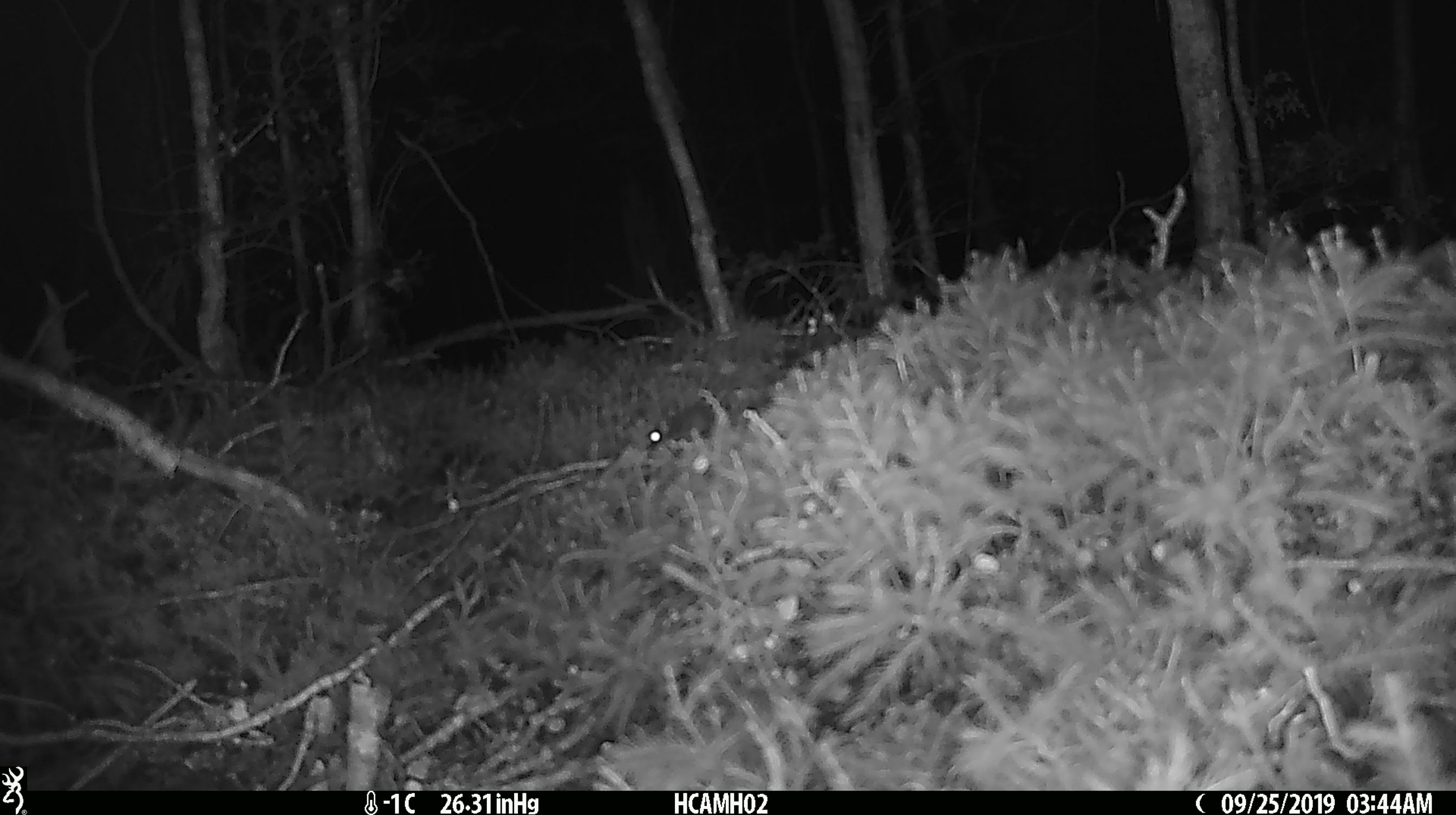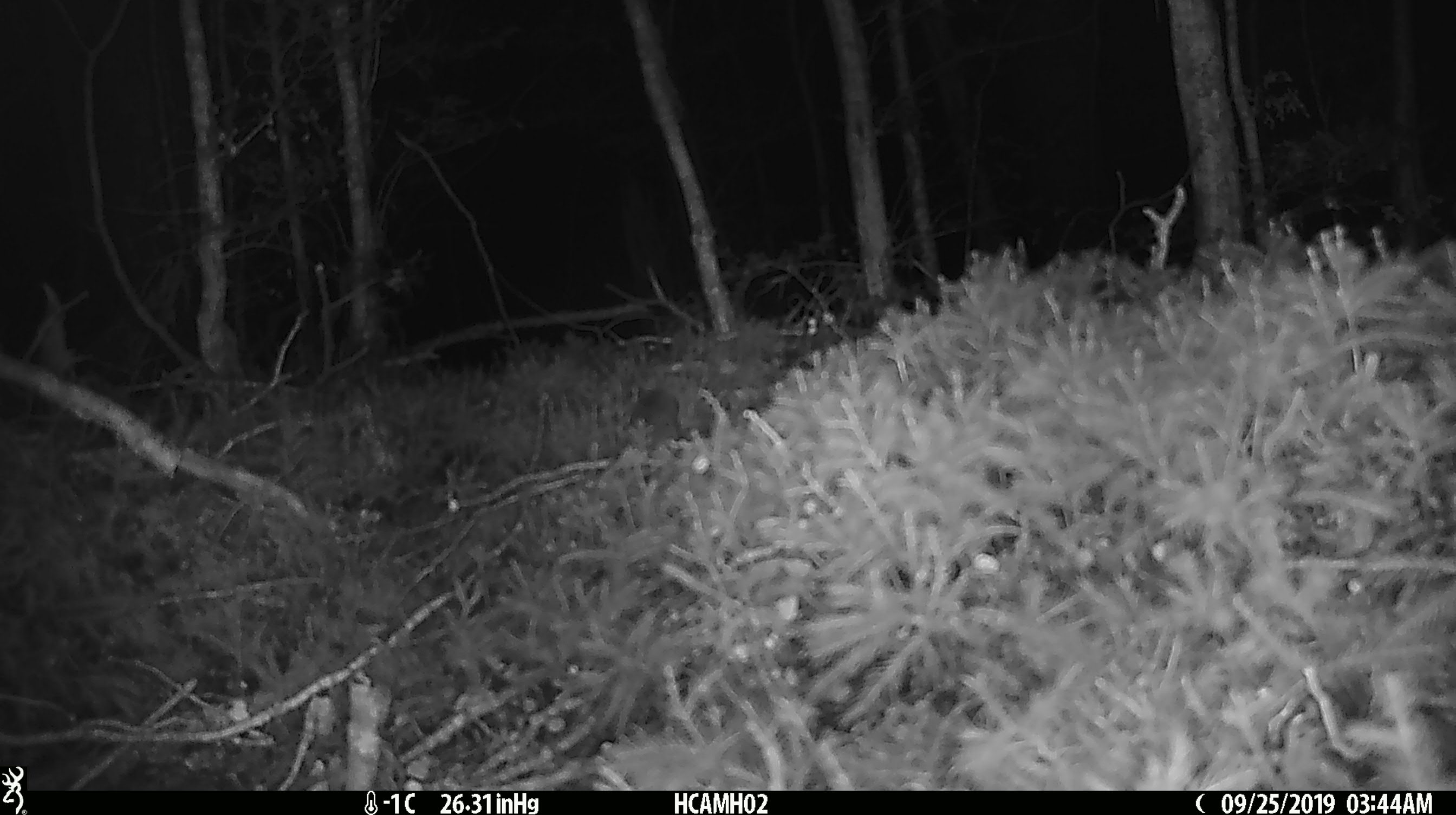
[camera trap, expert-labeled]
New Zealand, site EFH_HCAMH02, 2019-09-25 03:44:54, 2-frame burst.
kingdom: Animalia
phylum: Chordata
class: Mammalia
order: Rodentia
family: Muridae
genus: Mus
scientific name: Mus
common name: mouse